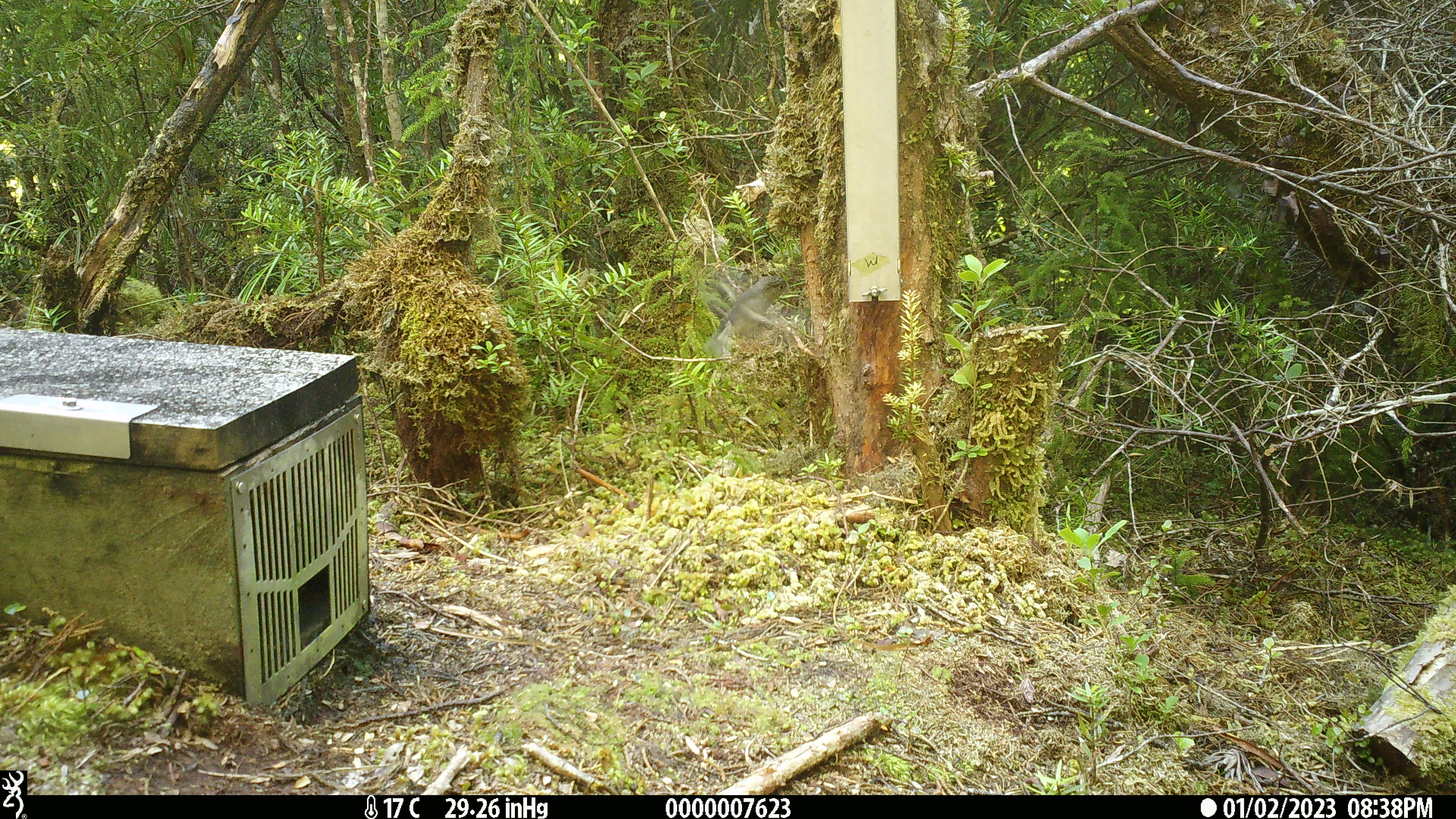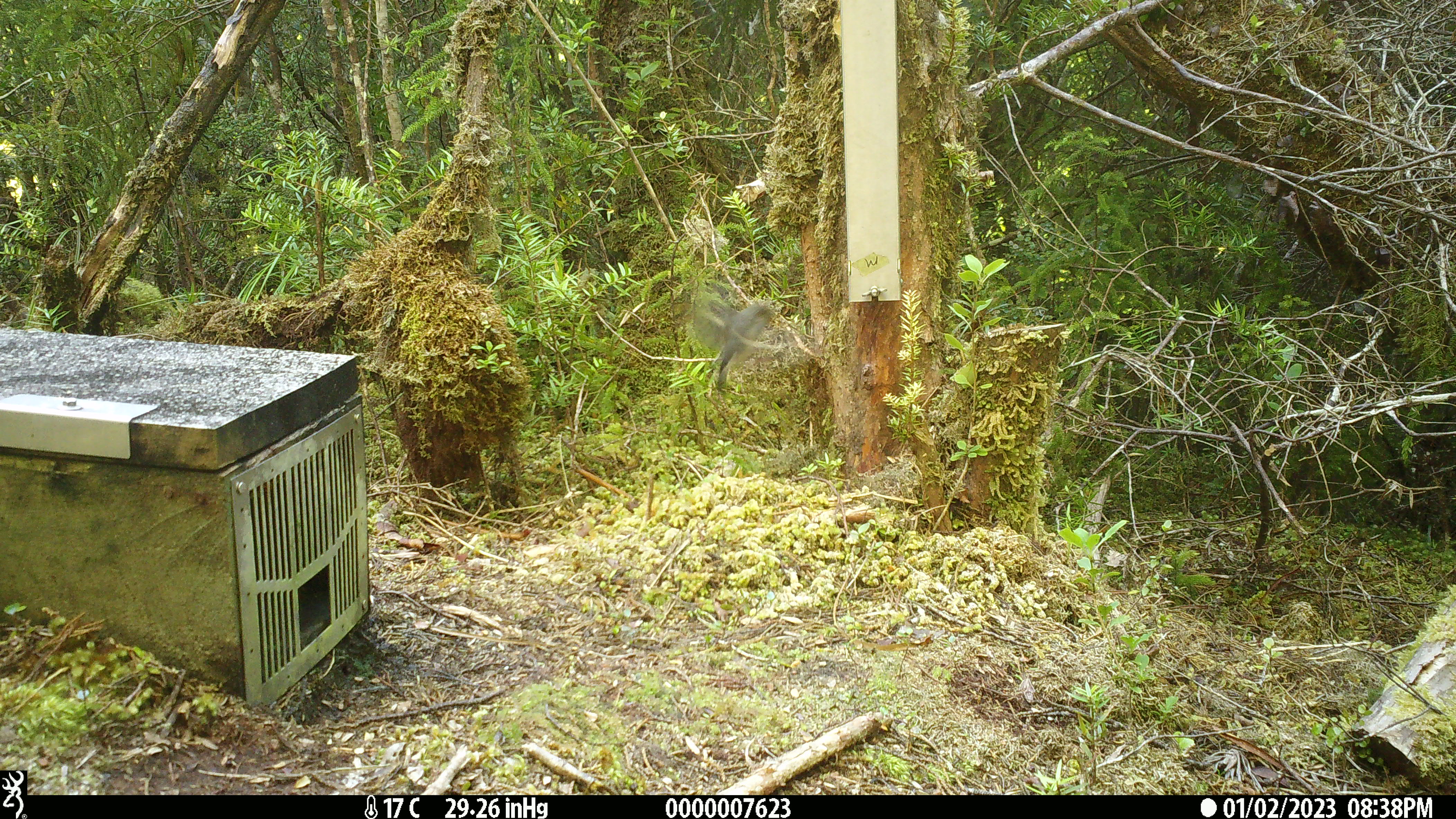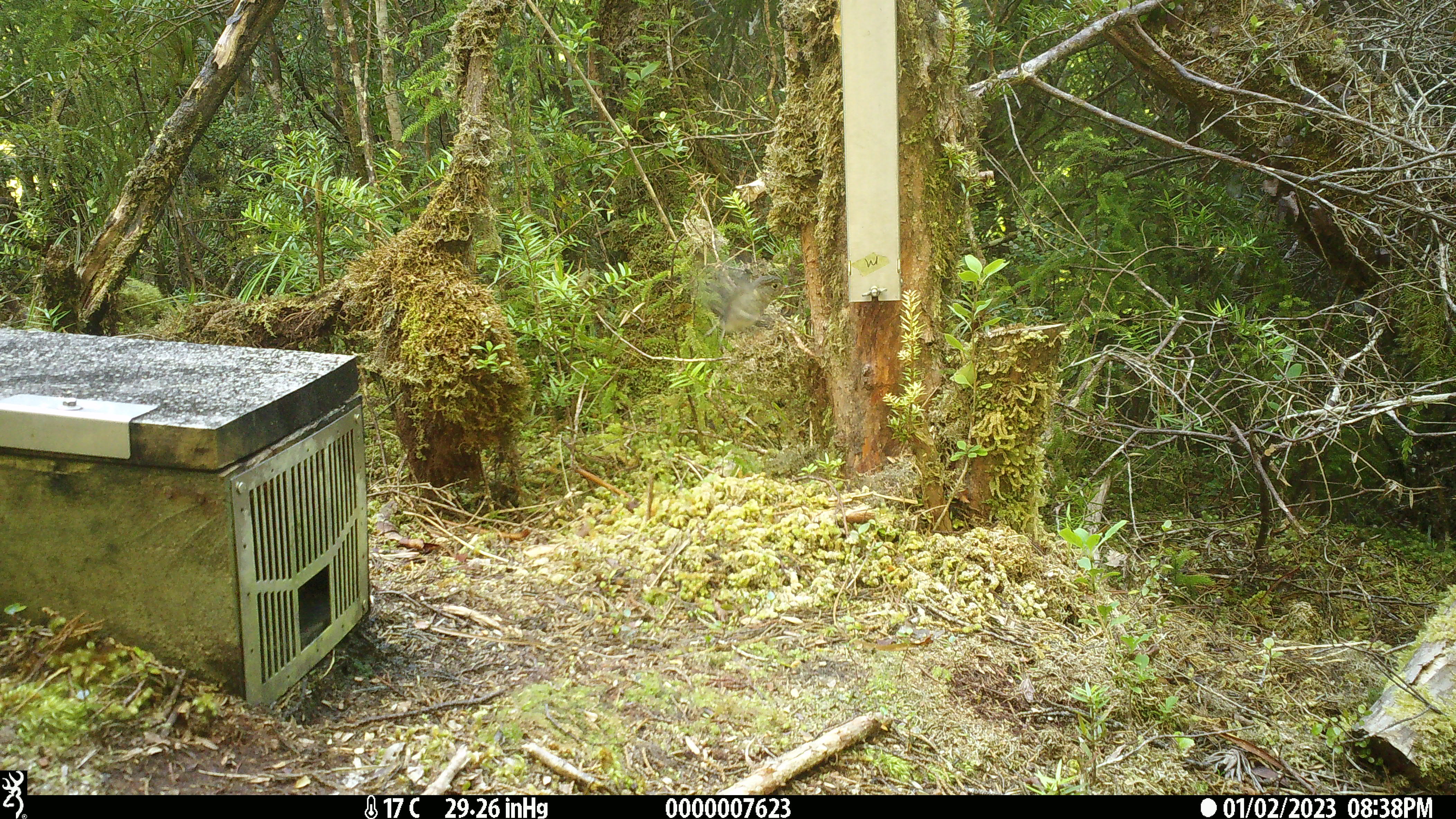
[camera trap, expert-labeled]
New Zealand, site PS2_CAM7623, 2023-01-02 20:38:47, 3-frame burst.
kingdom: Animalia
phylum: Chordata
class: Aves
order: Passeriformes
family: Petroicidae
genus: Petroica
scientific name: Petroica macrocephala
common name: tomtit